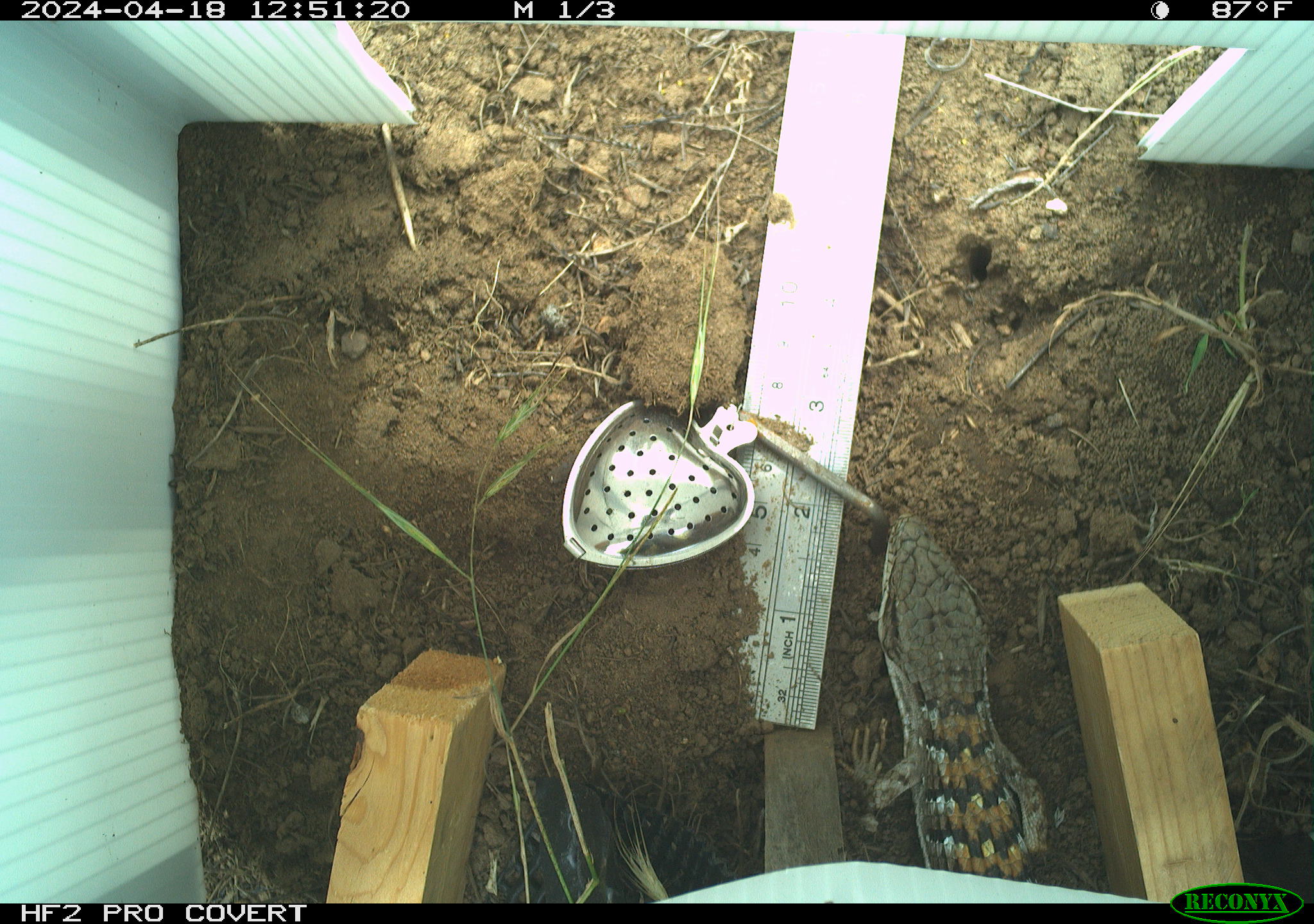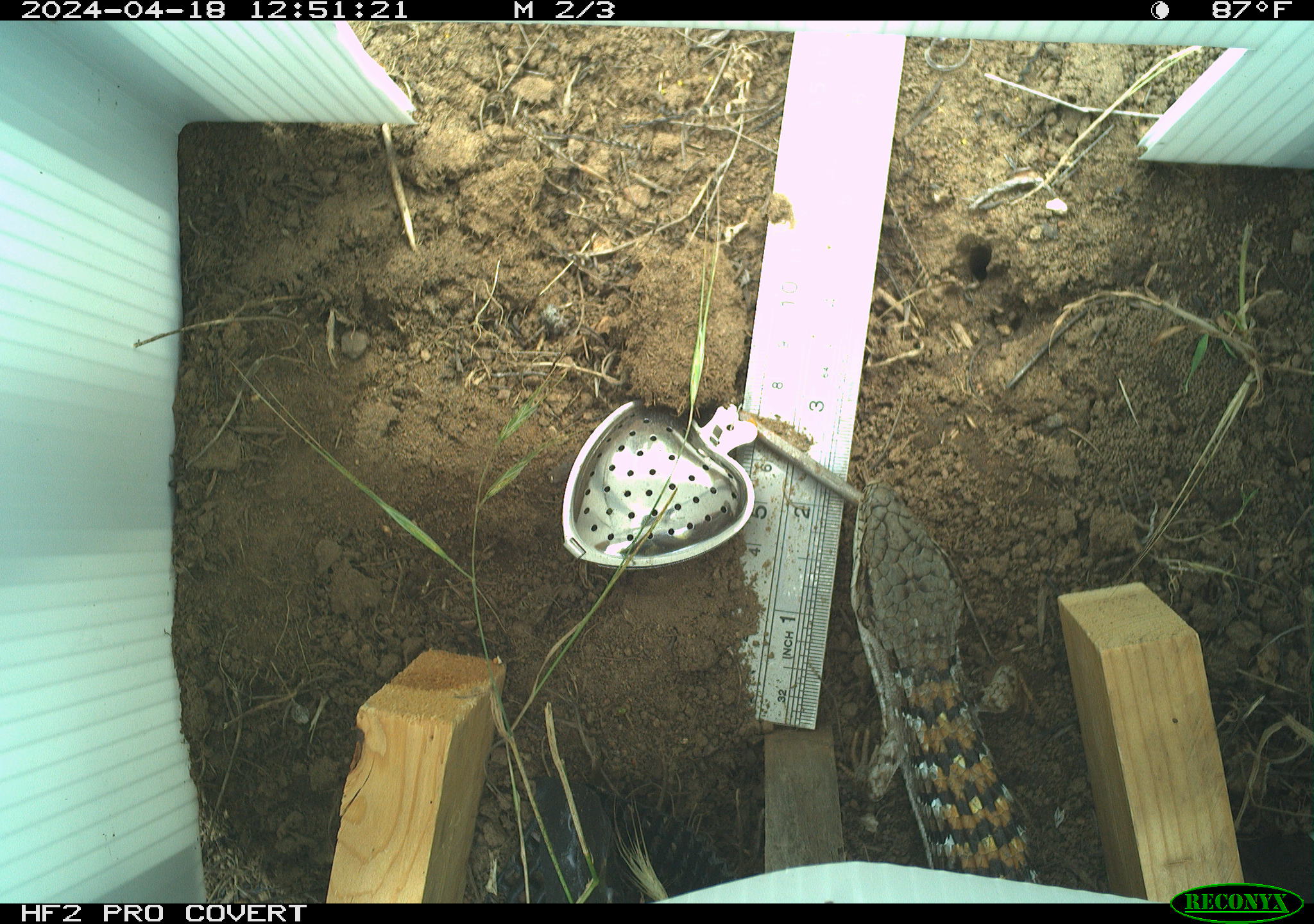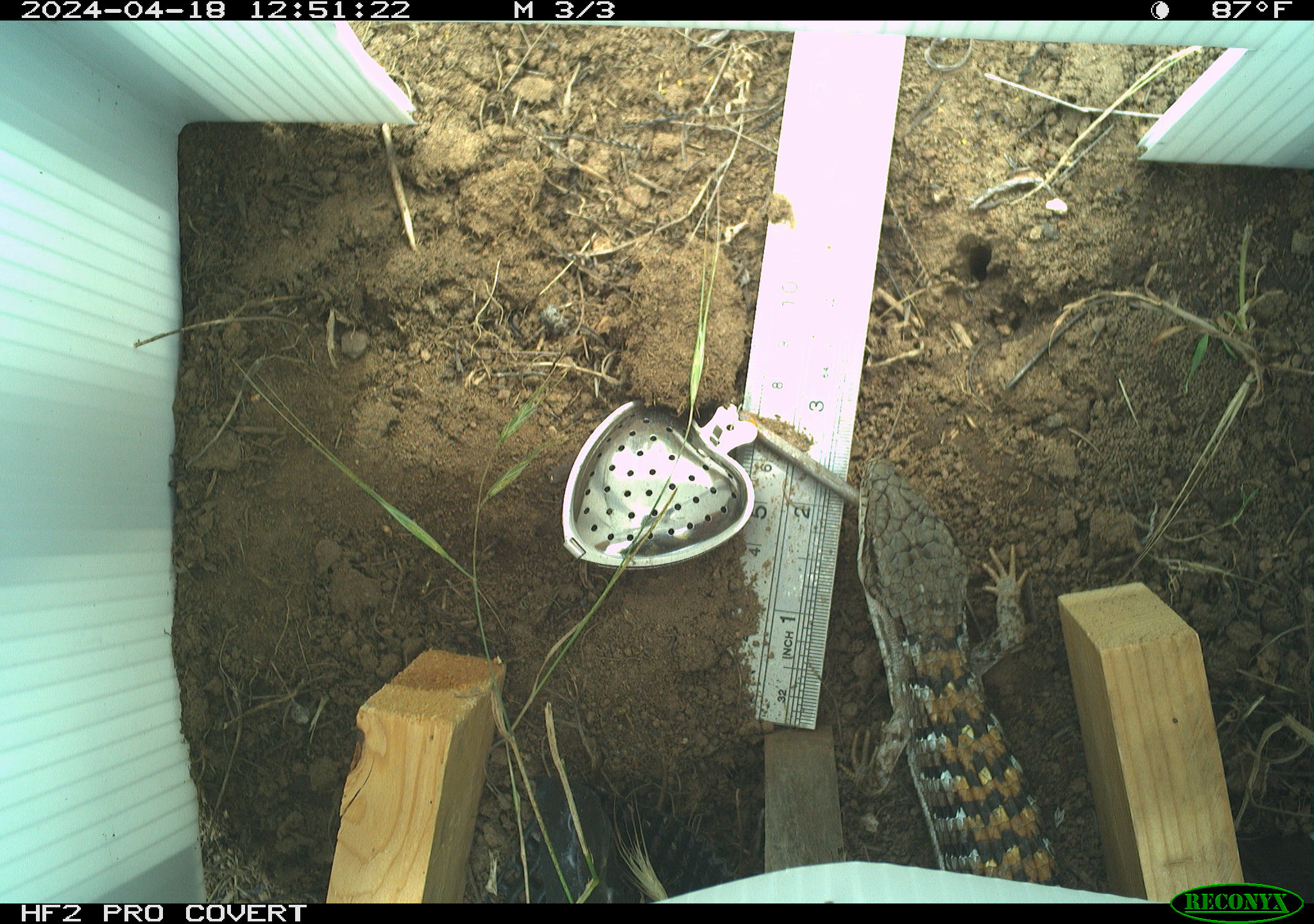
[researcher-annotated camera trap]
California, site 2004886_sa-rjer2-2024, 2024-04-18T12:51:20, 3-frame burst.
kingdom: Animalia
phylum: Chordata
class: Reptilia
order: Squamata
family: Anguidae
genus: Elgaria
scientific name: Elgaria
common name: alligator lizards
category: elgaria species